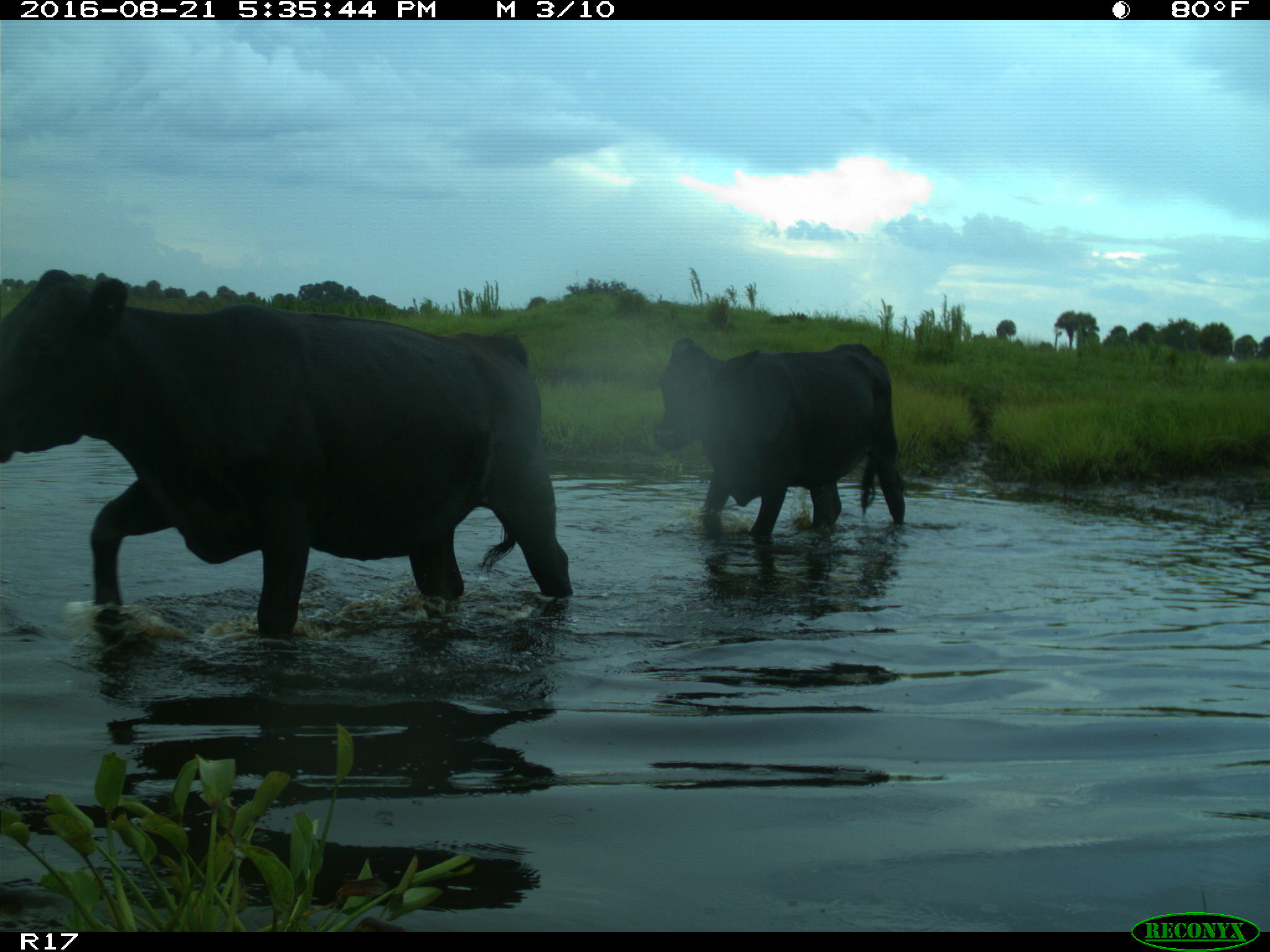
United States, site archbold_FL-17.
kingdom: Animalia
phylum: Chordata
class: Mammalia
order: Artiodactyla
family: Bovidae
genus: Bos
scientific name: Bos taurus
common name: domestic cow